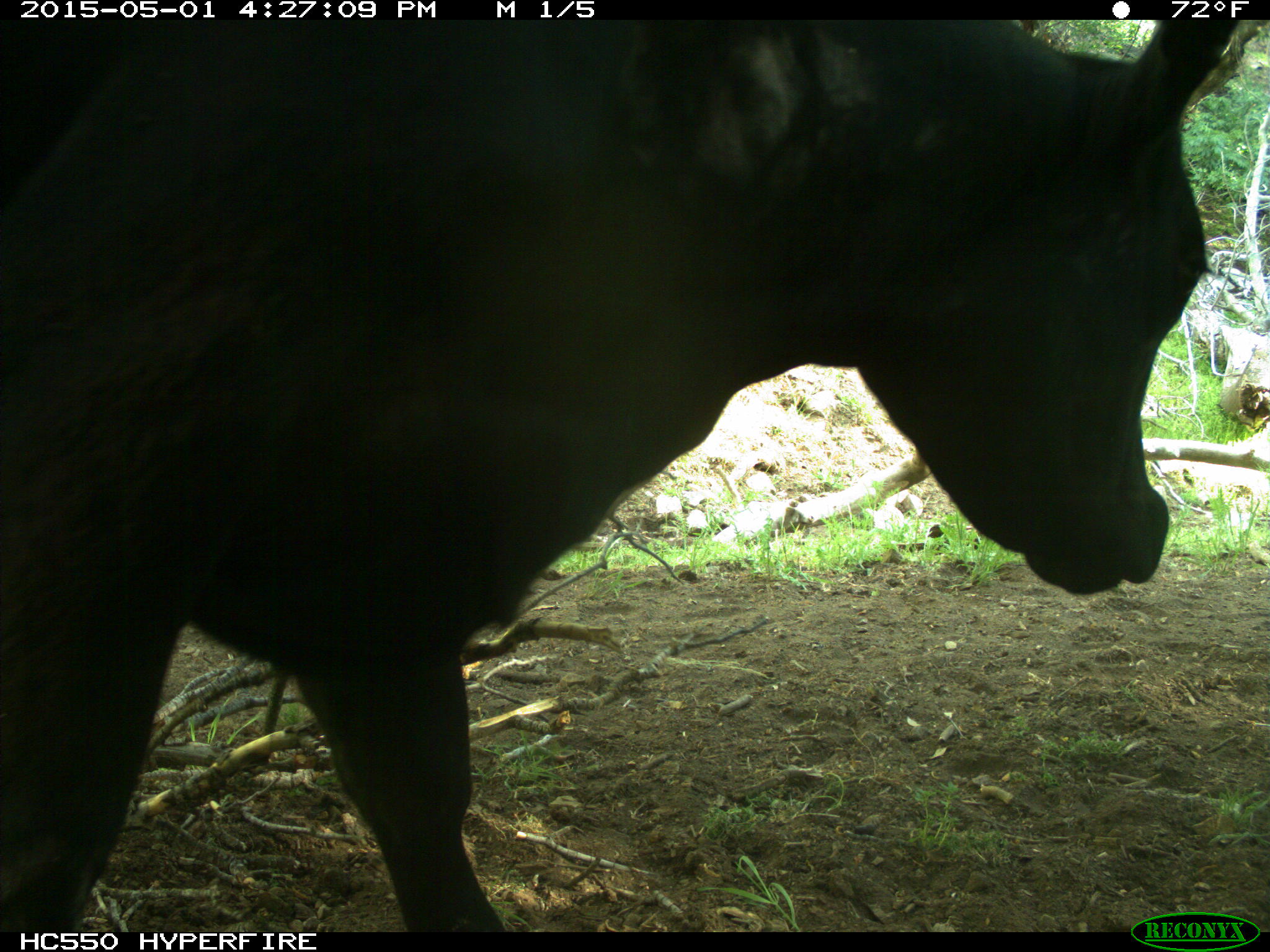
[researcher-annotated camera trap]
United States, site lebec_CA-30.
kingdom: Animalia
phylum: Chordata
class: Mammalia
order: Artiodactyla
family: Bovidae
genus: Bos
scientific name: Bos taurus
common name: domestic cow